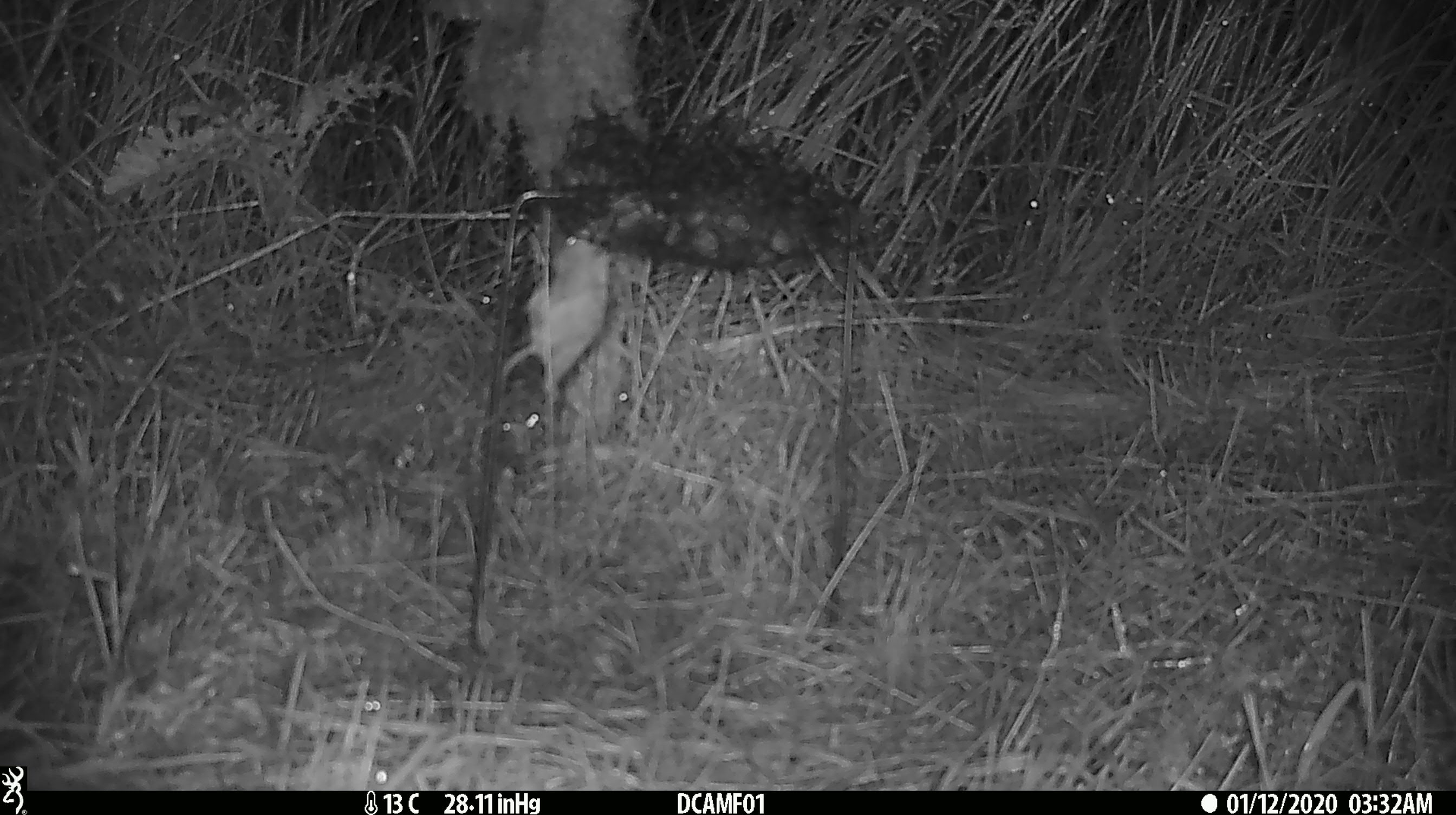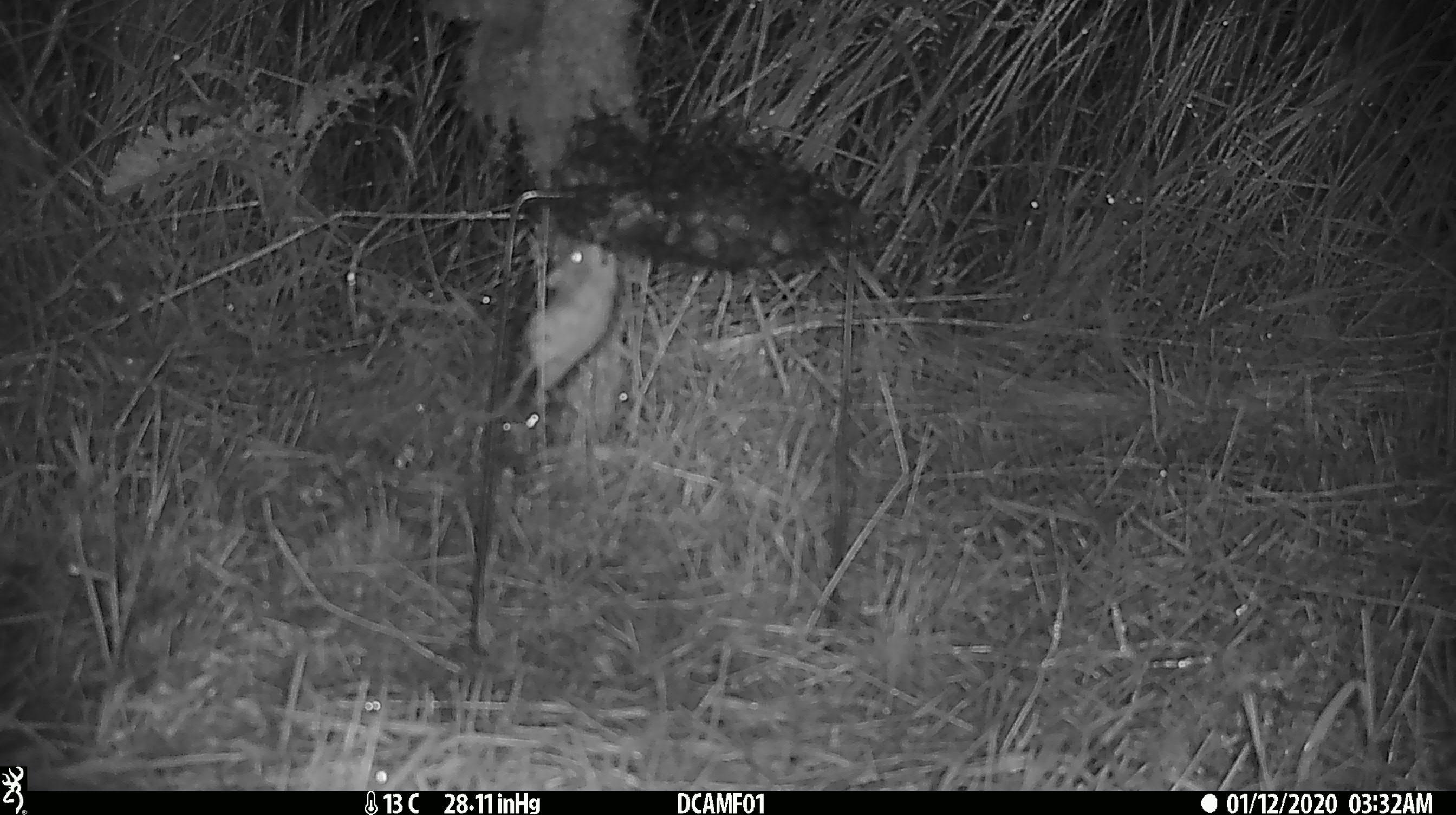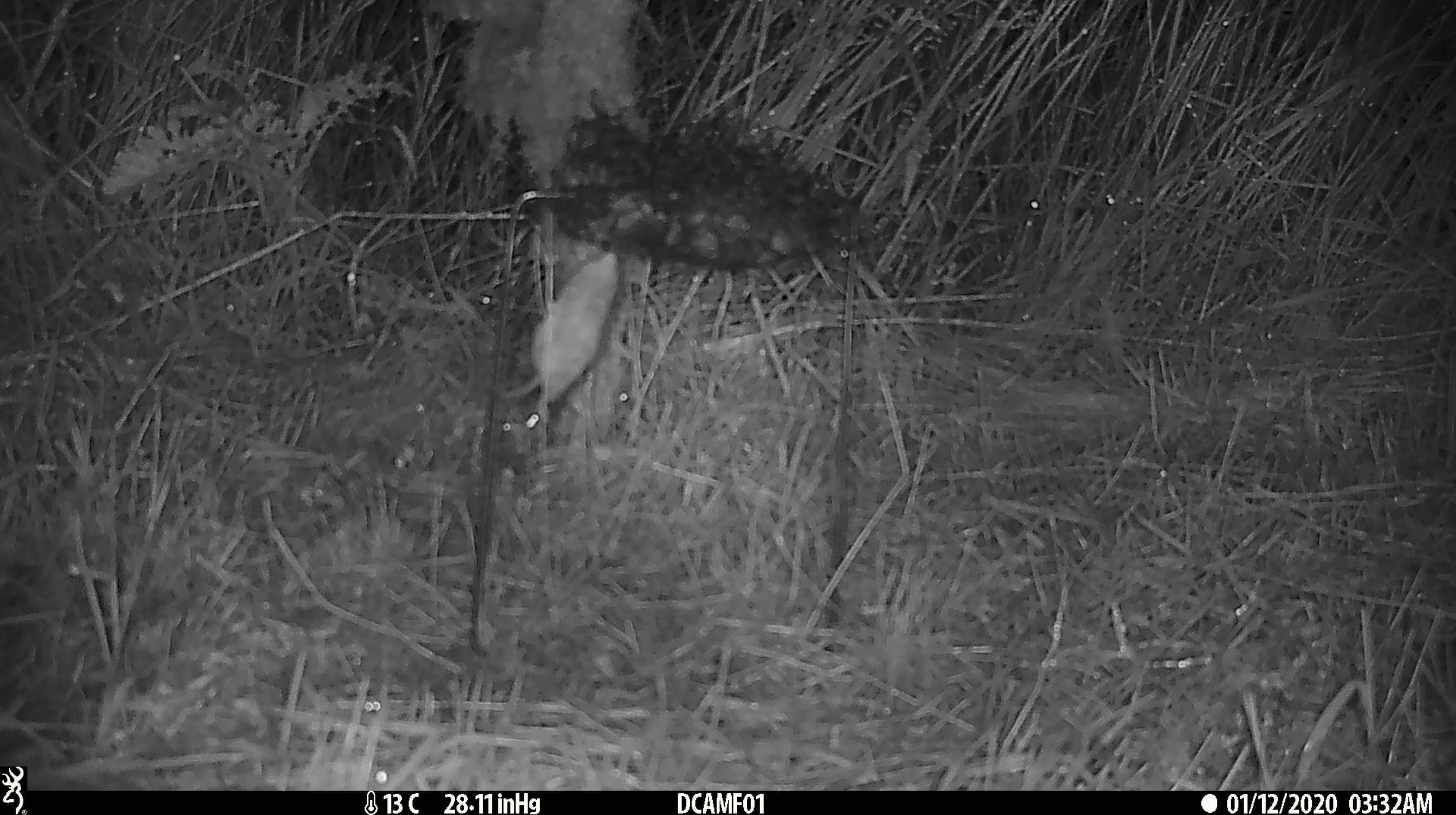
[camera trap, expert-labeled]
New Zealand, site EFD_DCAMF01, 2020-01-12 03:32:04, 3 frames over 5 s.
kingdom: Animalia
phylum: Chordata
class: Mammalia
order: Rodentia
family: Muridae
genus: Mus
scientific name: Mus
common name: mouse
Mouse (Mus).